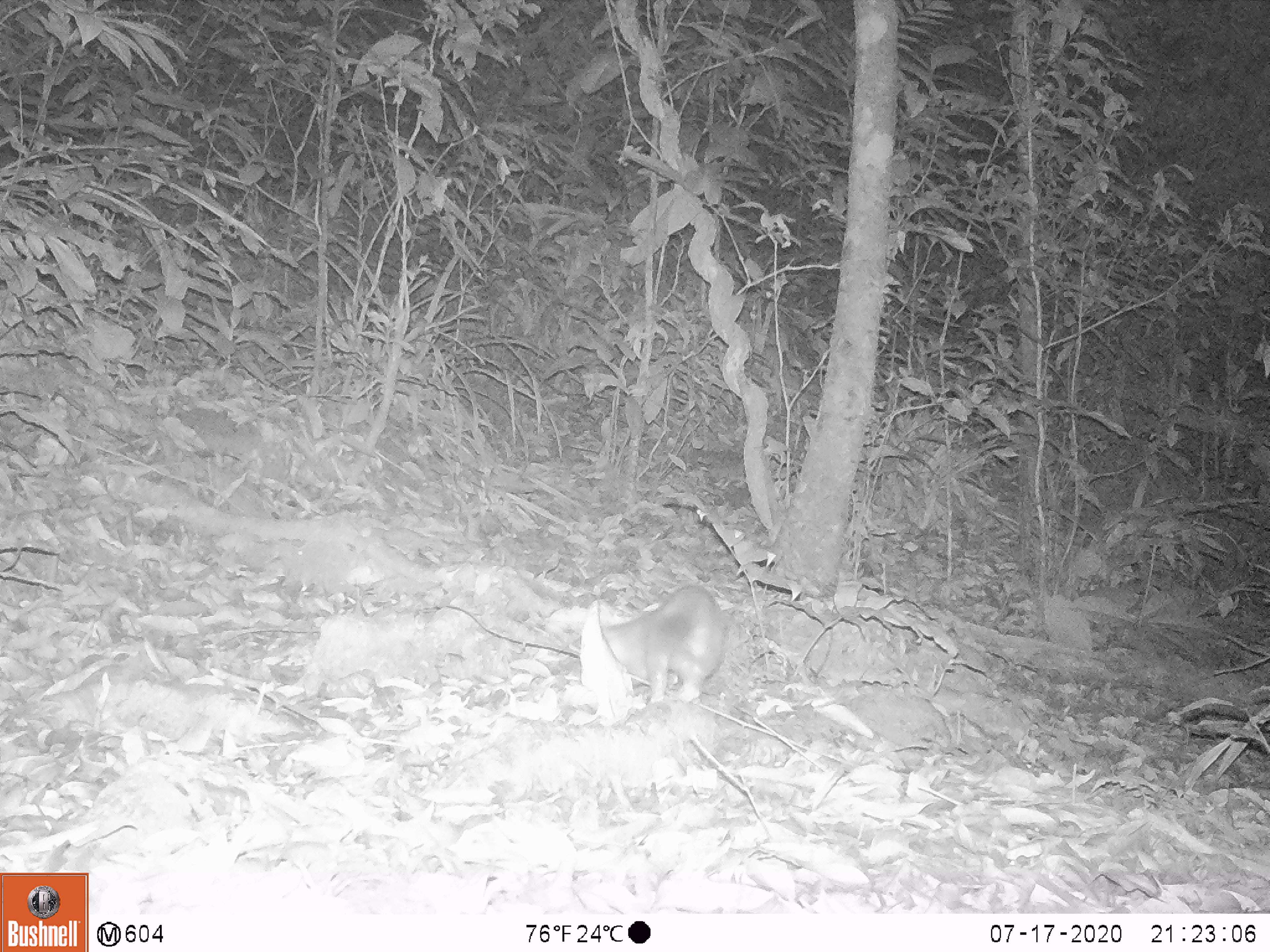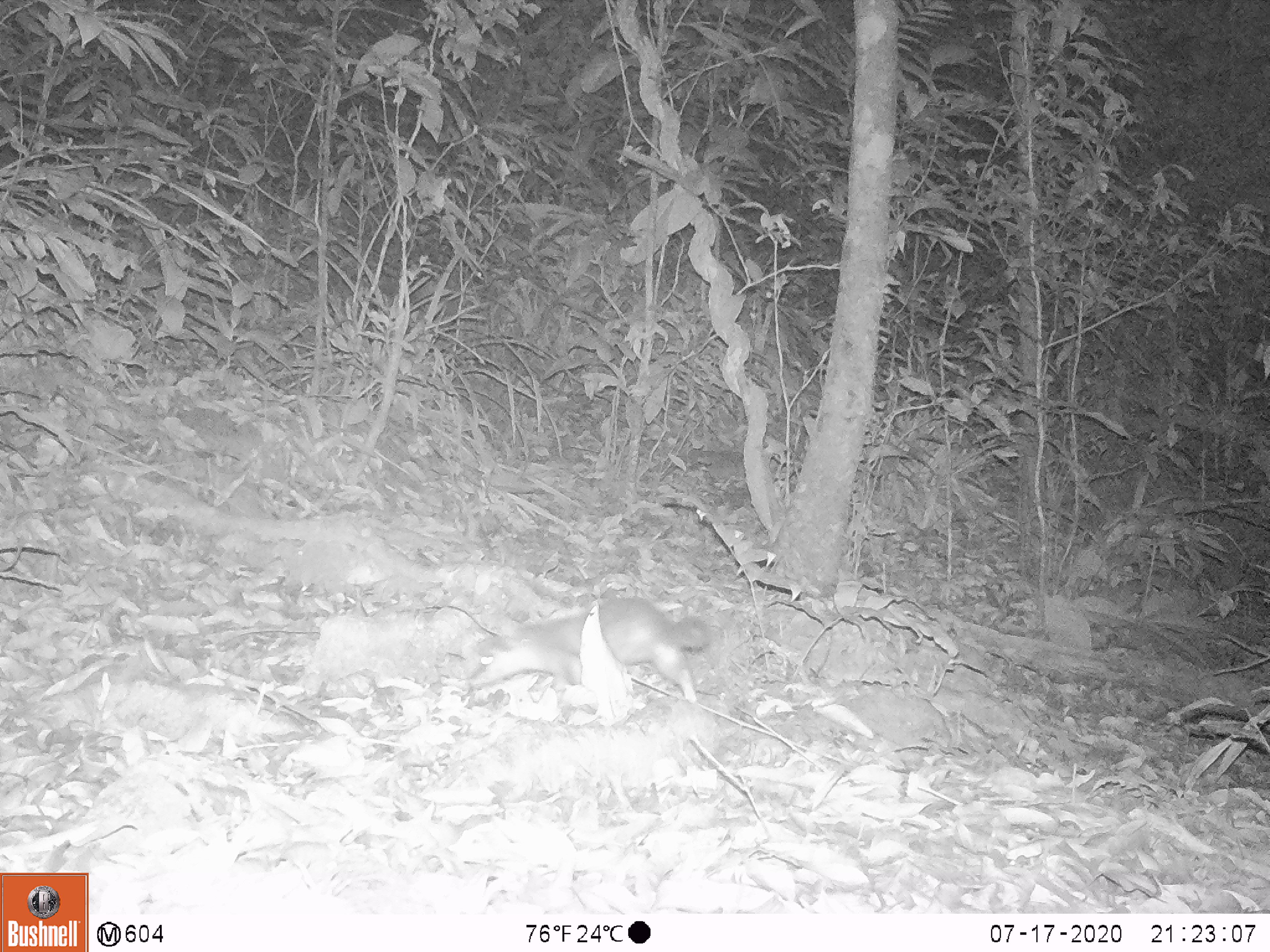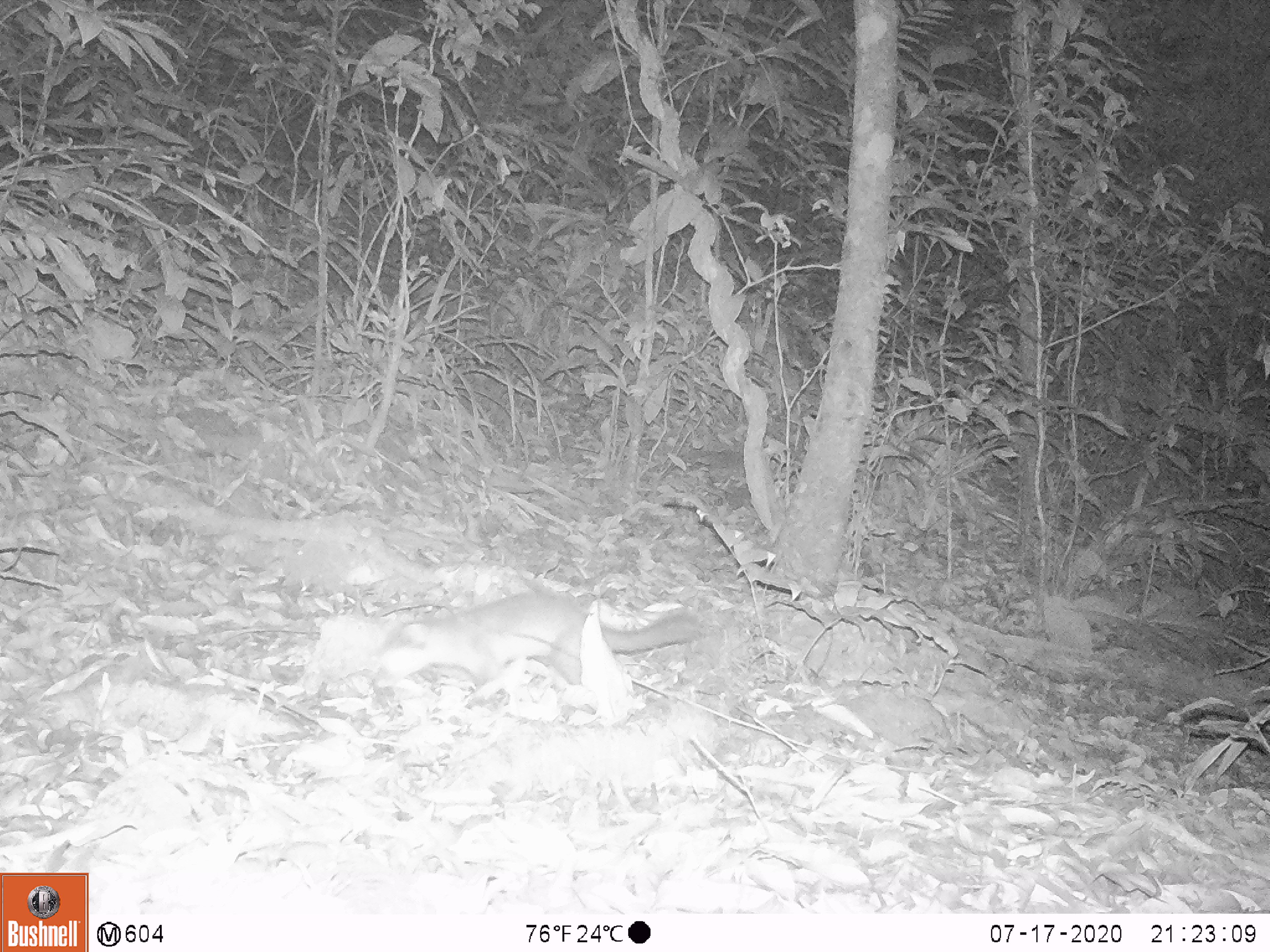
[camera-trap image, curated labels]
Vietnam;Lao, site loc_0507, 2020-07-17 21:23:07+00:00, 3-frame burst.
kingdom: Animalia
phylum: Chordata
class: Mammalia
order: Carnivora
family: Mustelidae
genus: Melogale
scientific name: Melogale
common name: ferret badger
Ferret badger (Melogale). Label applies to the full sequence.